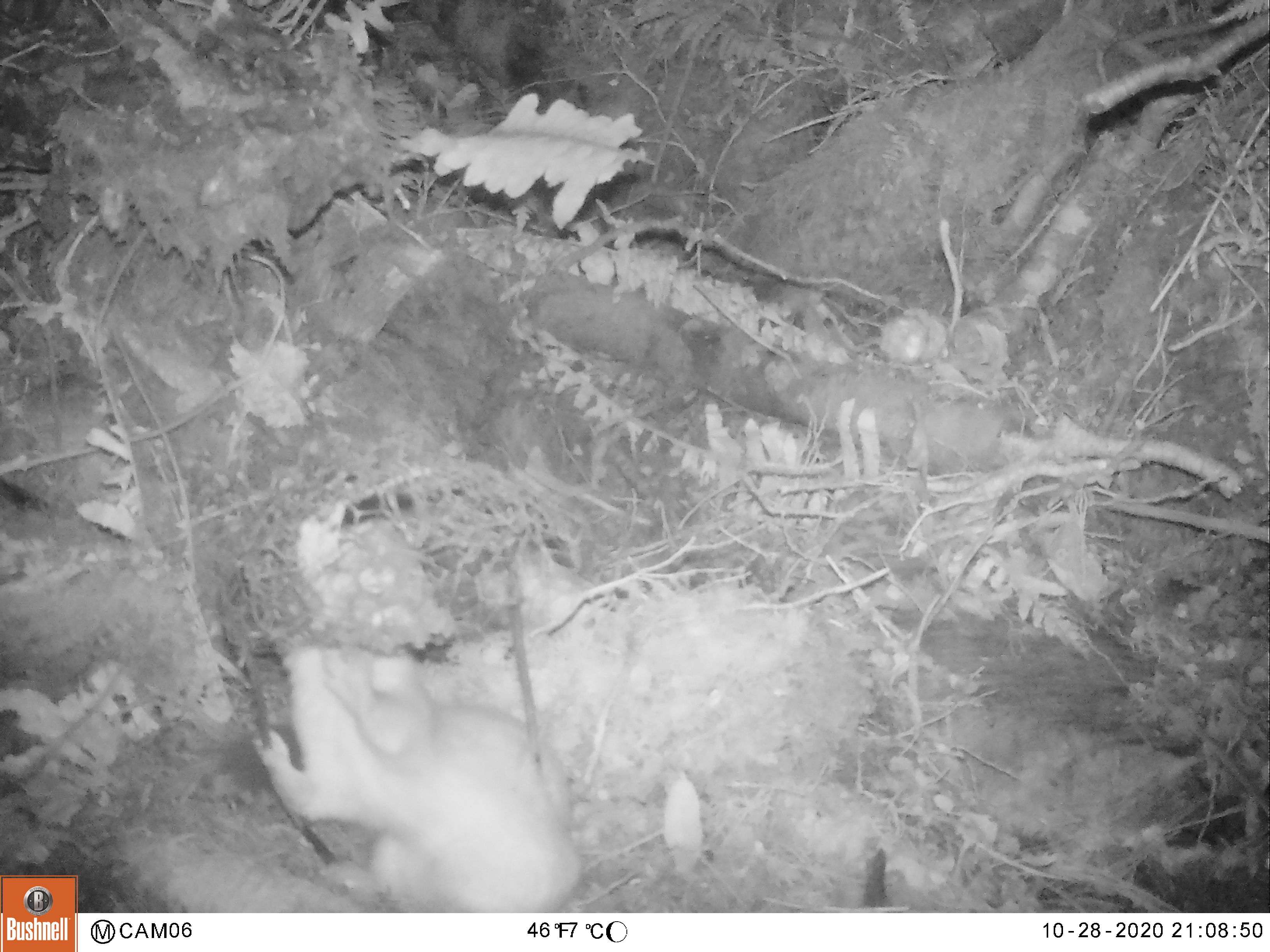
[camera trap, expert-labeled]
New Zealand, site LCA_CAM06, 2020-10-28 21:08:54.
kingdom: Animalia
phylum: Chordata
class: Mammalia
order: Carnivora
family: Mustelidae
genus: Mustela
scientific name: Mustela erminea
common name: stoat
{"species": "stoat (Mustela erminea)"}